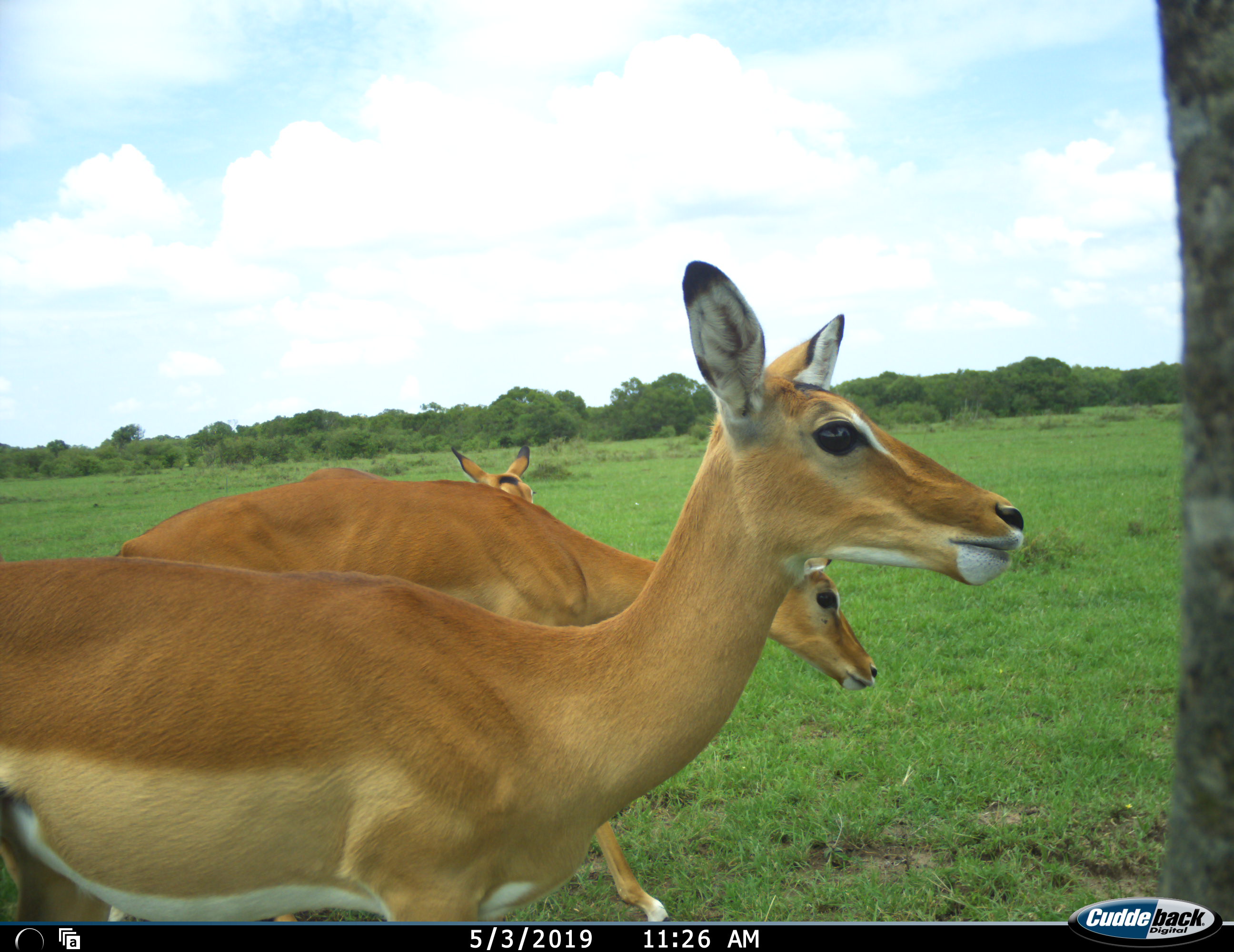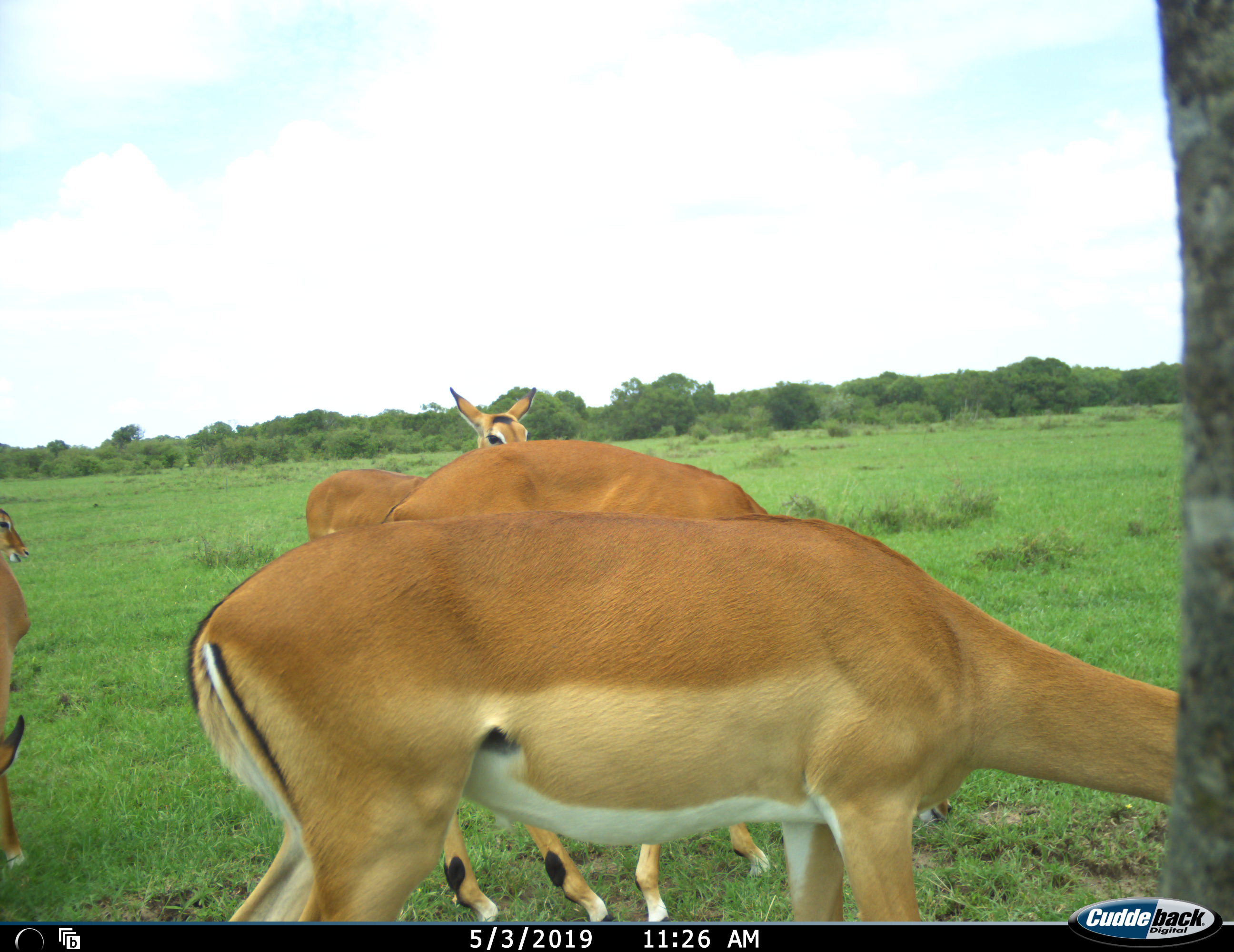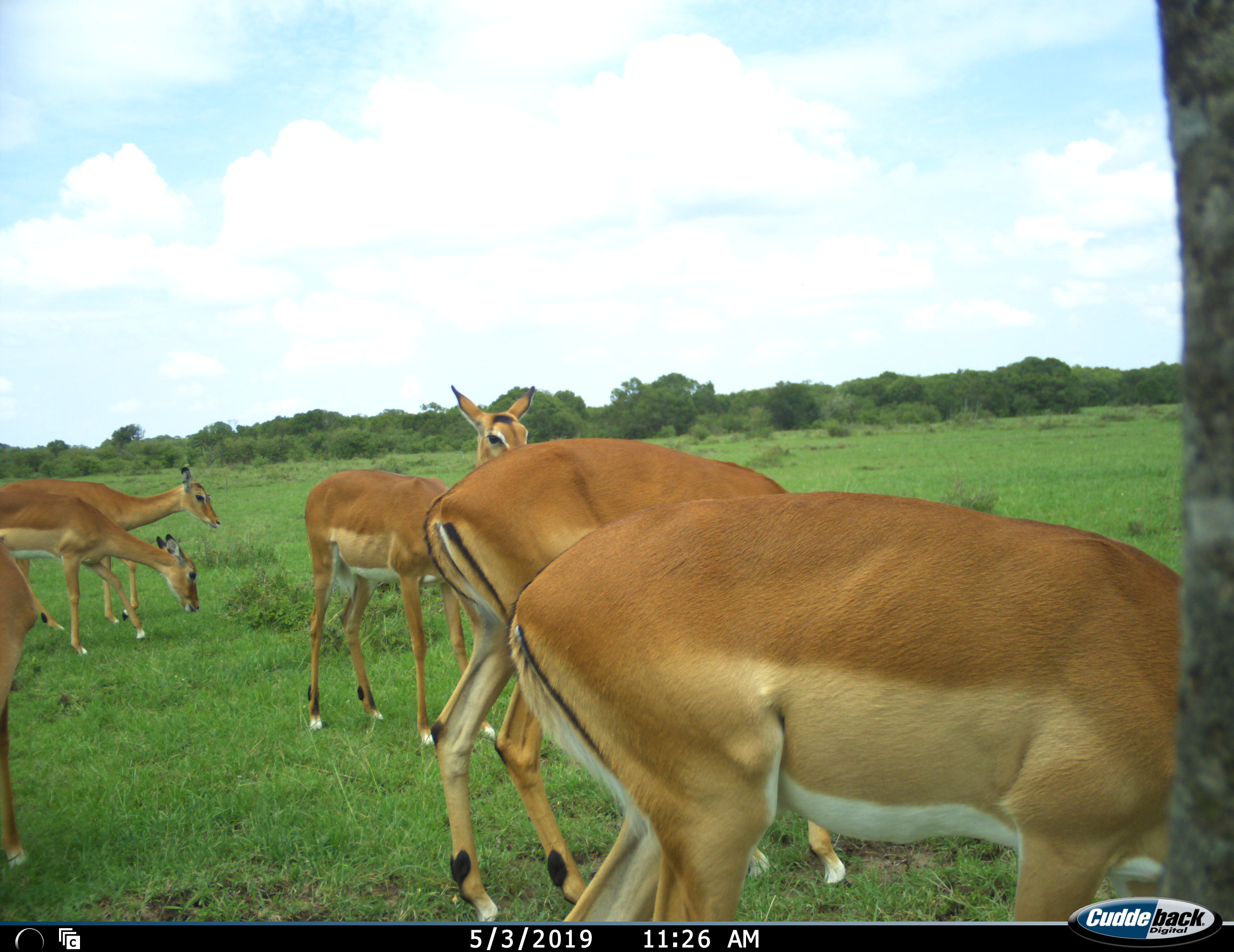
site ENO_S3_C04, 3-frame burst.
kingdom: Animalia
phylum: Chordata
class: Mammalia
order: Artiodactyla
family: Bovidae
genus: Aepyceros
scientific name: Aepyceros melampus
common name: impala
Impala (Aepyceros melampus), count 6. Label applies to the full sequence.